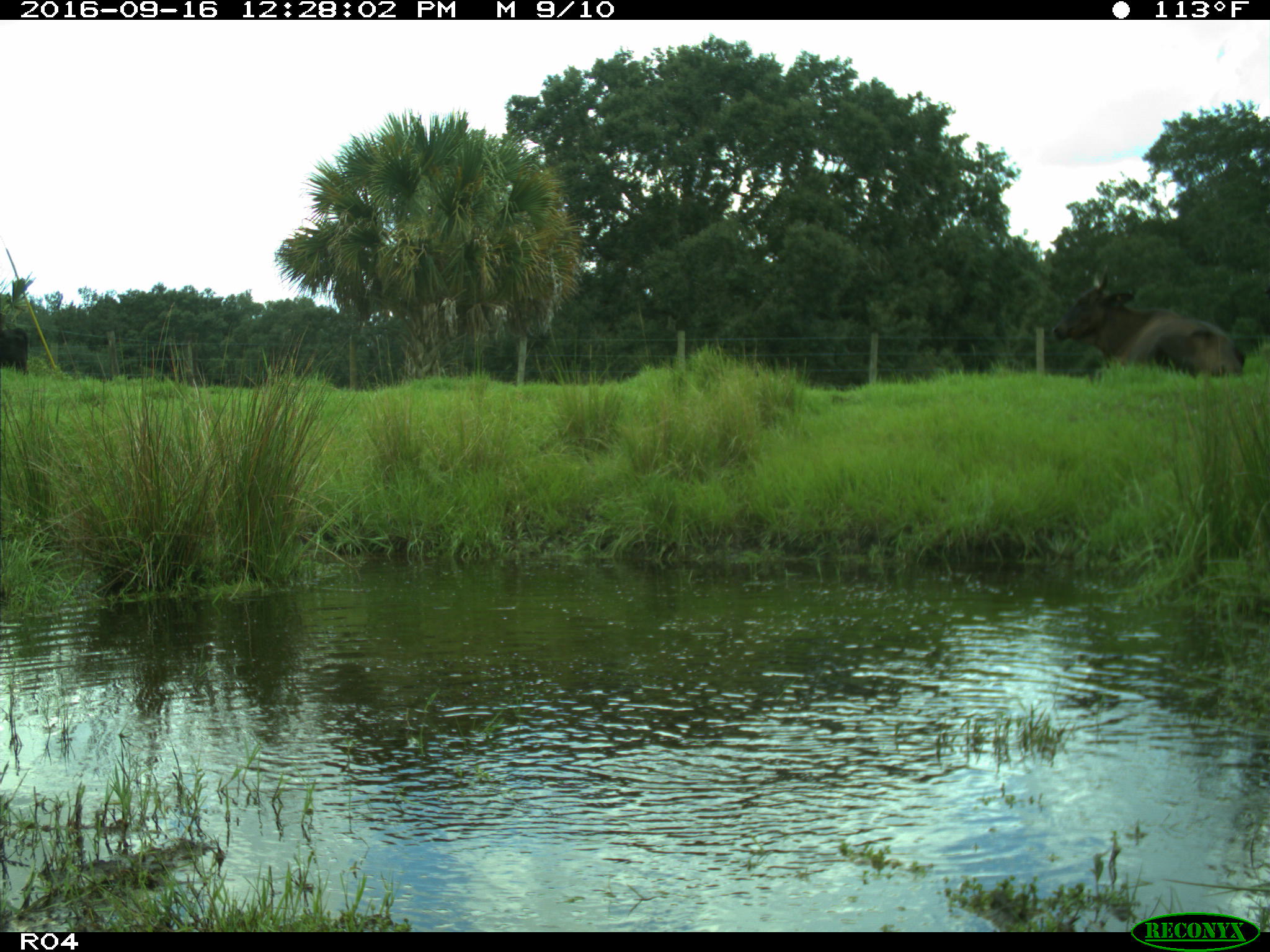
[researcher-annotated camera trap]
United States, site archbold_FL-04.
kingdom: Animalia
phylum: Chordata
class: Mammalia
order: Artiodactyla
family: Bovidae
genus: Bos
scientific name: Bos taurus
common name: domestic cow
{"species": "Bos taurus (domestic cow)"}